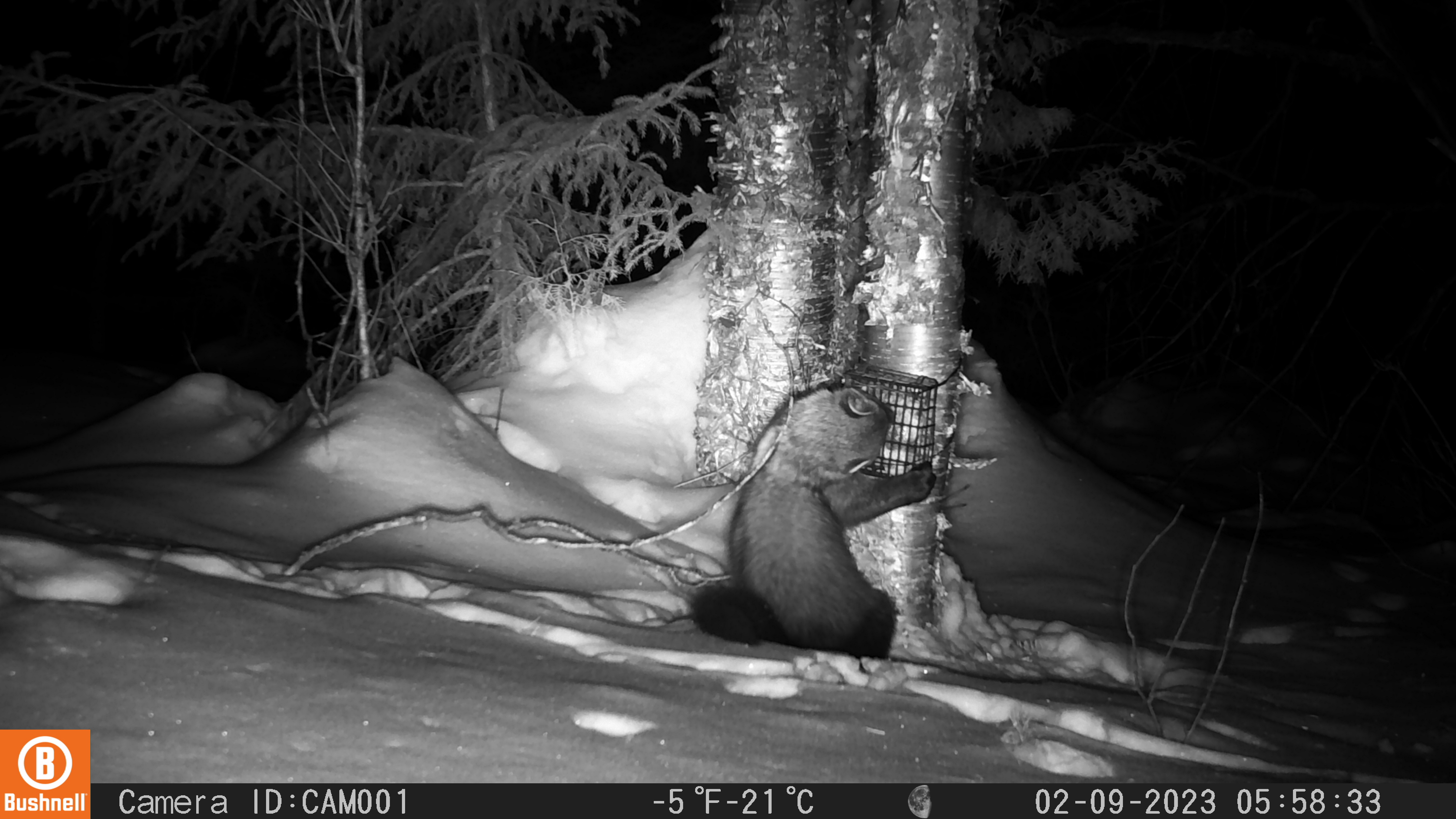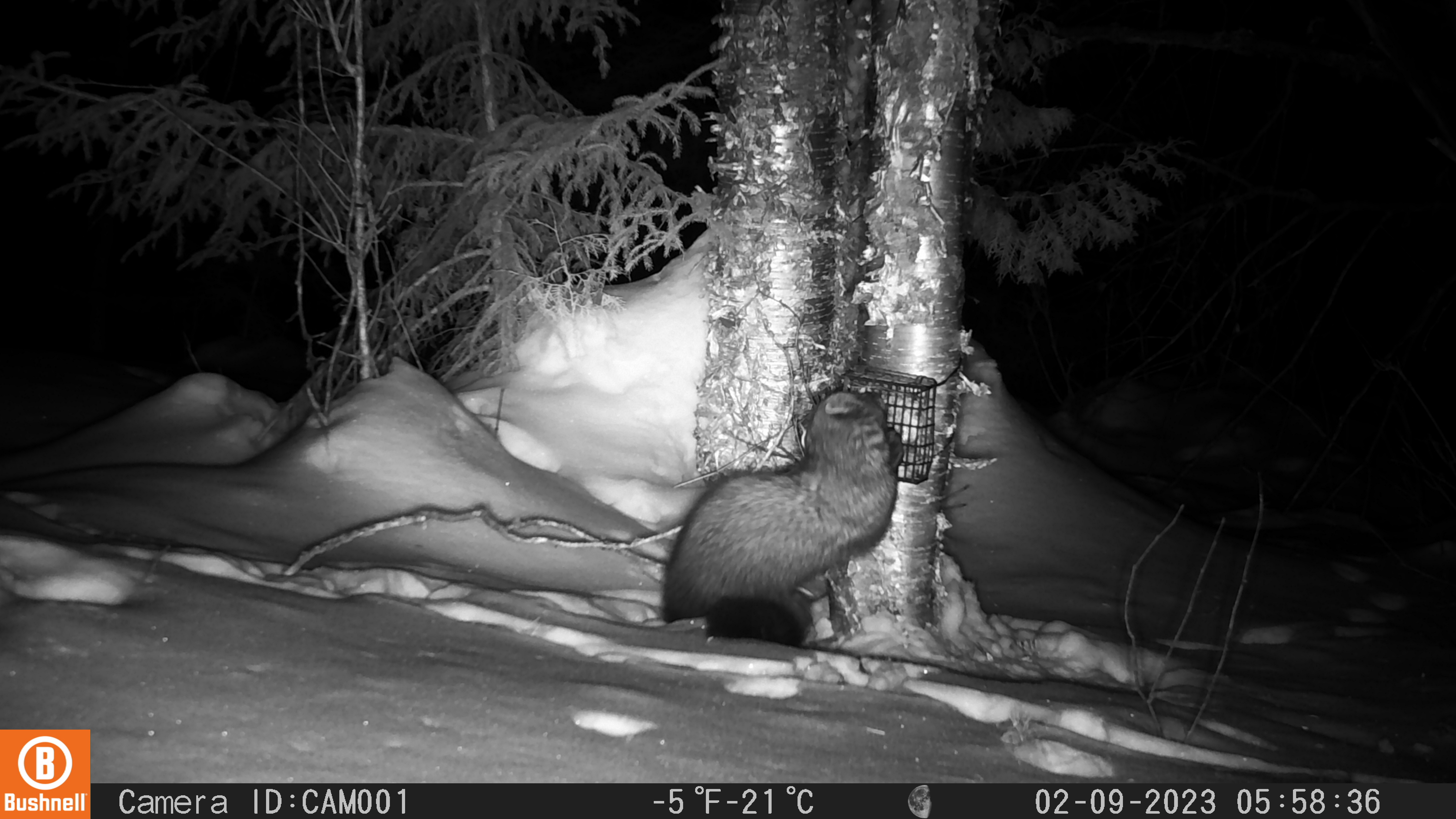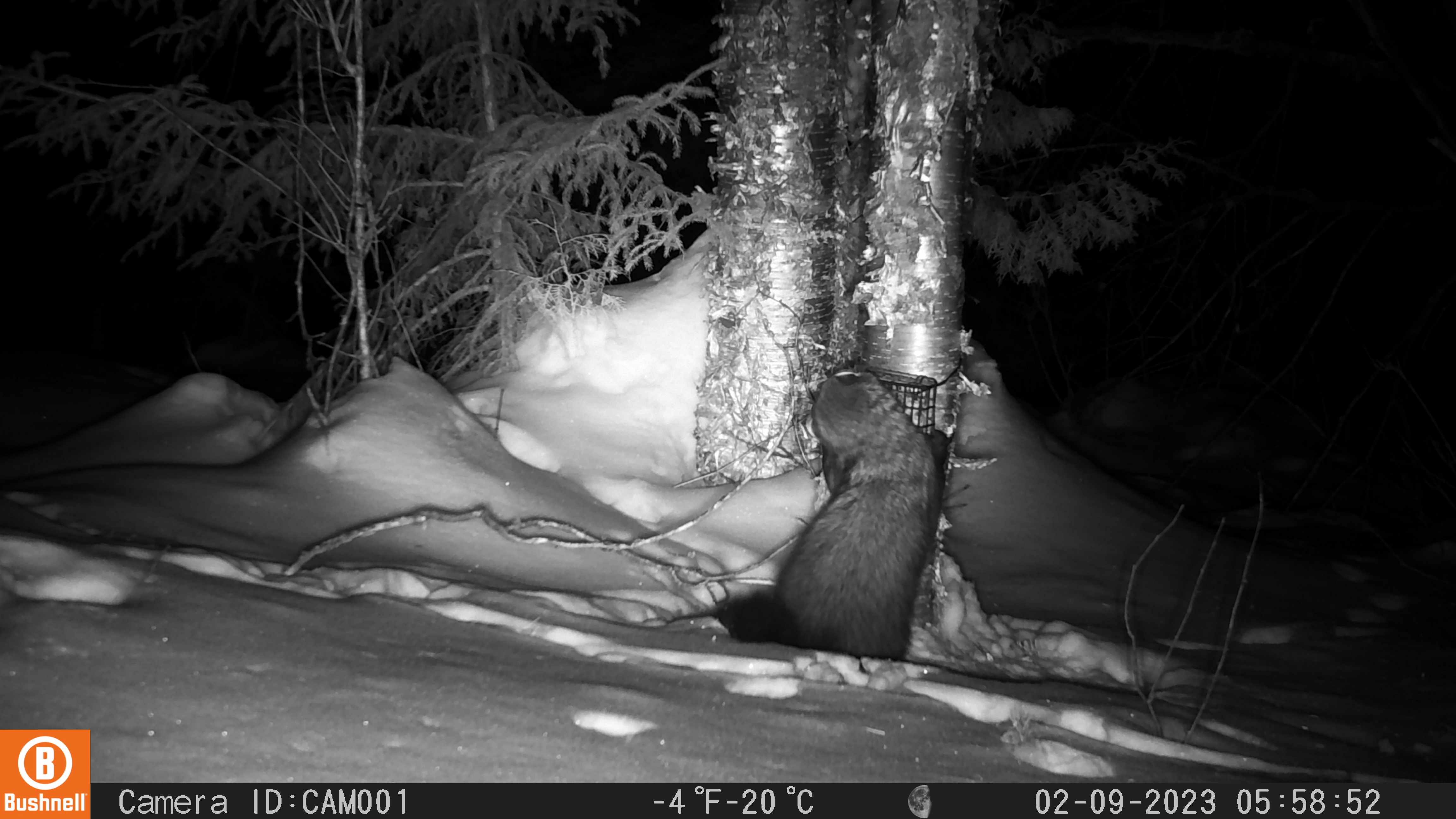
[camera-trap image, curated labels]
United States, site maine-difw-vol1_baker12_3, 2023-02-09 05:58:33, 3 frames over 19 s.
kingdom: Animalia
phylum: Chordata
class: Mammalia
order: Carnivora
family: Mustelidae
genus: Pekania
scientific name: Pekania pennanti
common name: fisher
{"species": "fisher (Pekania pennanti)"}